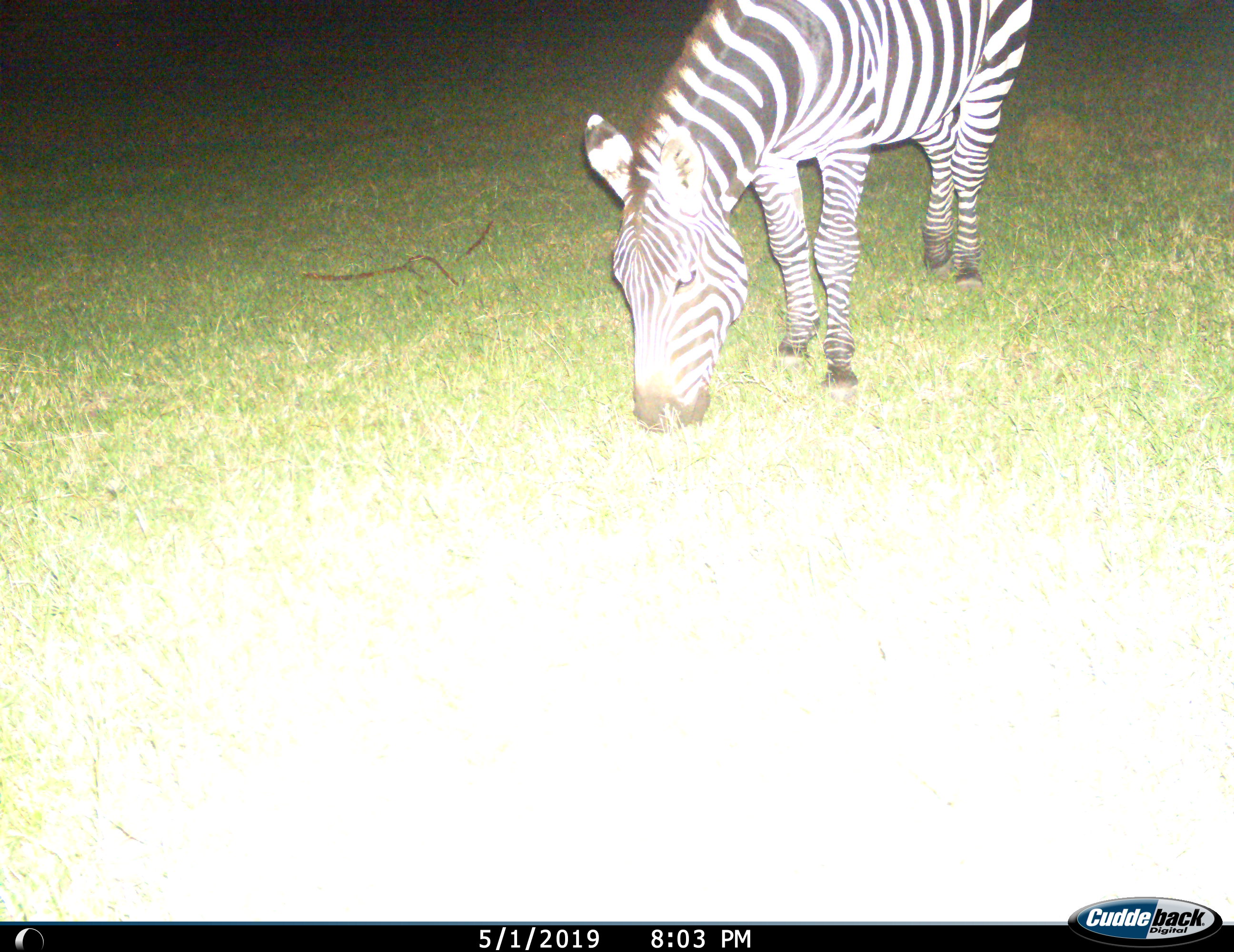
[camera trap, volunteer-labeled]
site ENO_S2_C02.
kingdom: Animalia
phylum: Chordata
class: Mammalia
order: Perissodactyla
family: Equidae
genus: Equus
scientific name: Equus quagga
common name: plains zebra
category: zebraplains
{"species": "zebraplains (plains zebra) (Equus quagga)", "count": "1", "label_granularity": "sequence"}